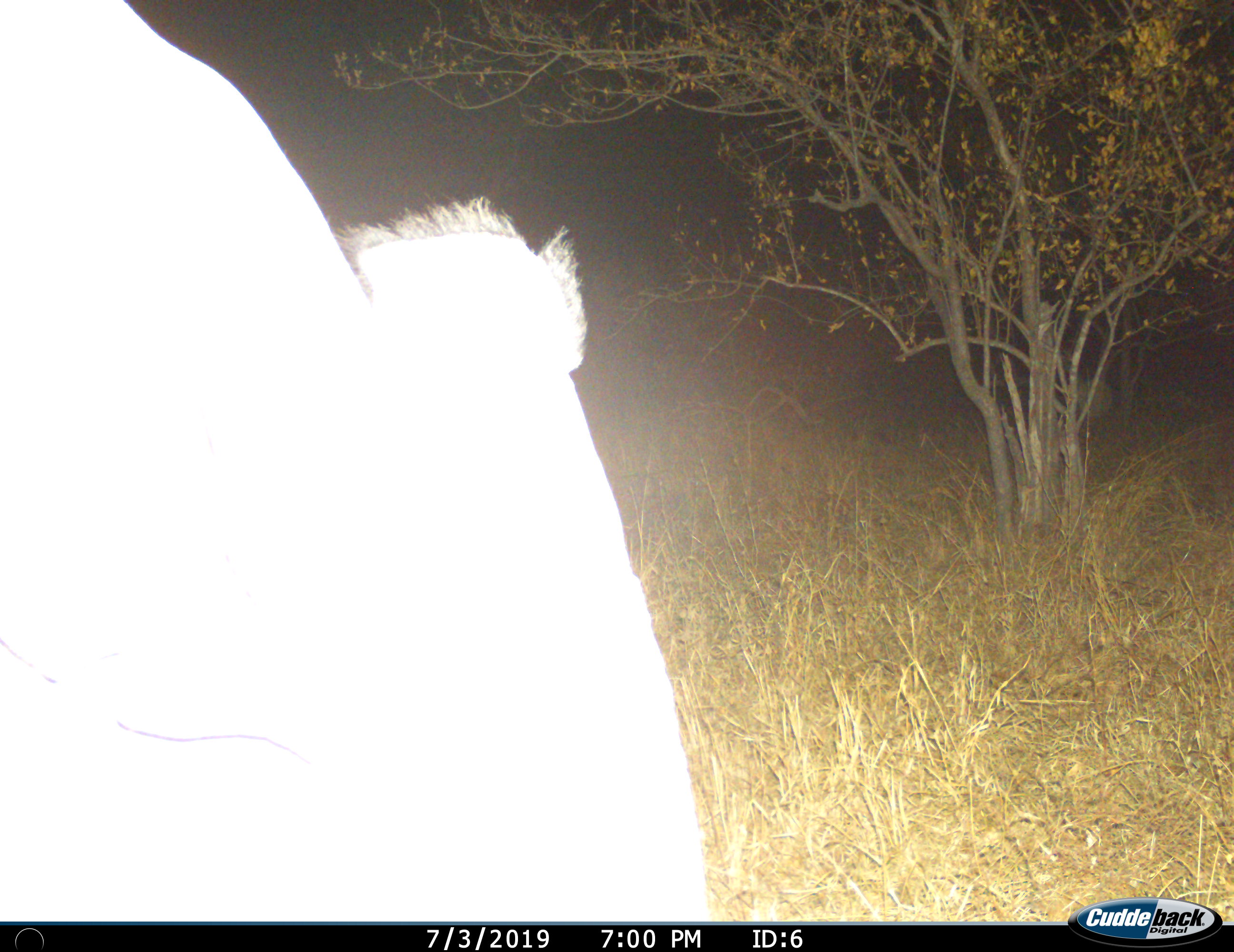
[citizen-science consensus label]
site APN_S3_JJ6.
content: unidentified animal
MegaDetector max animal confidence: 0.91